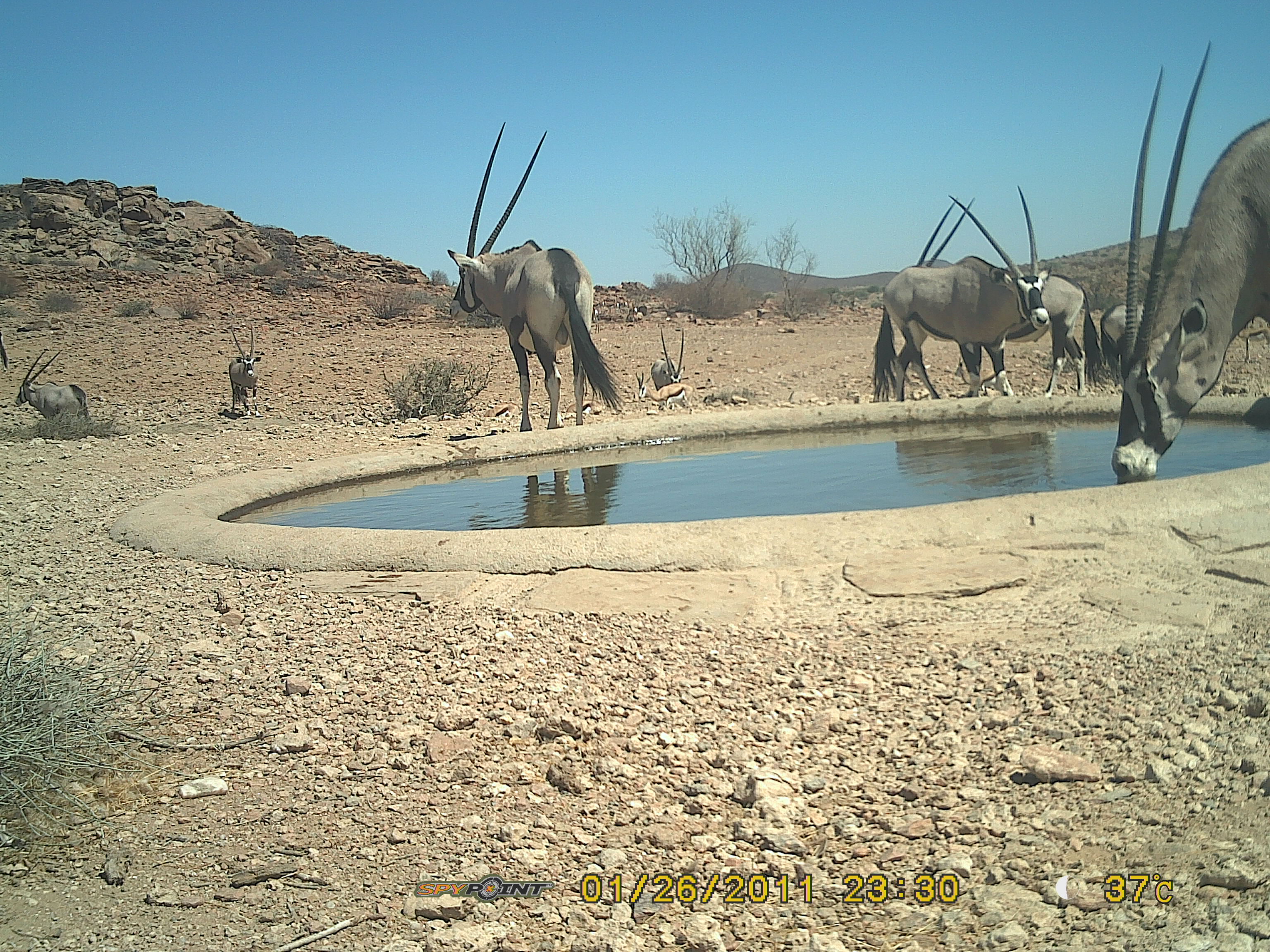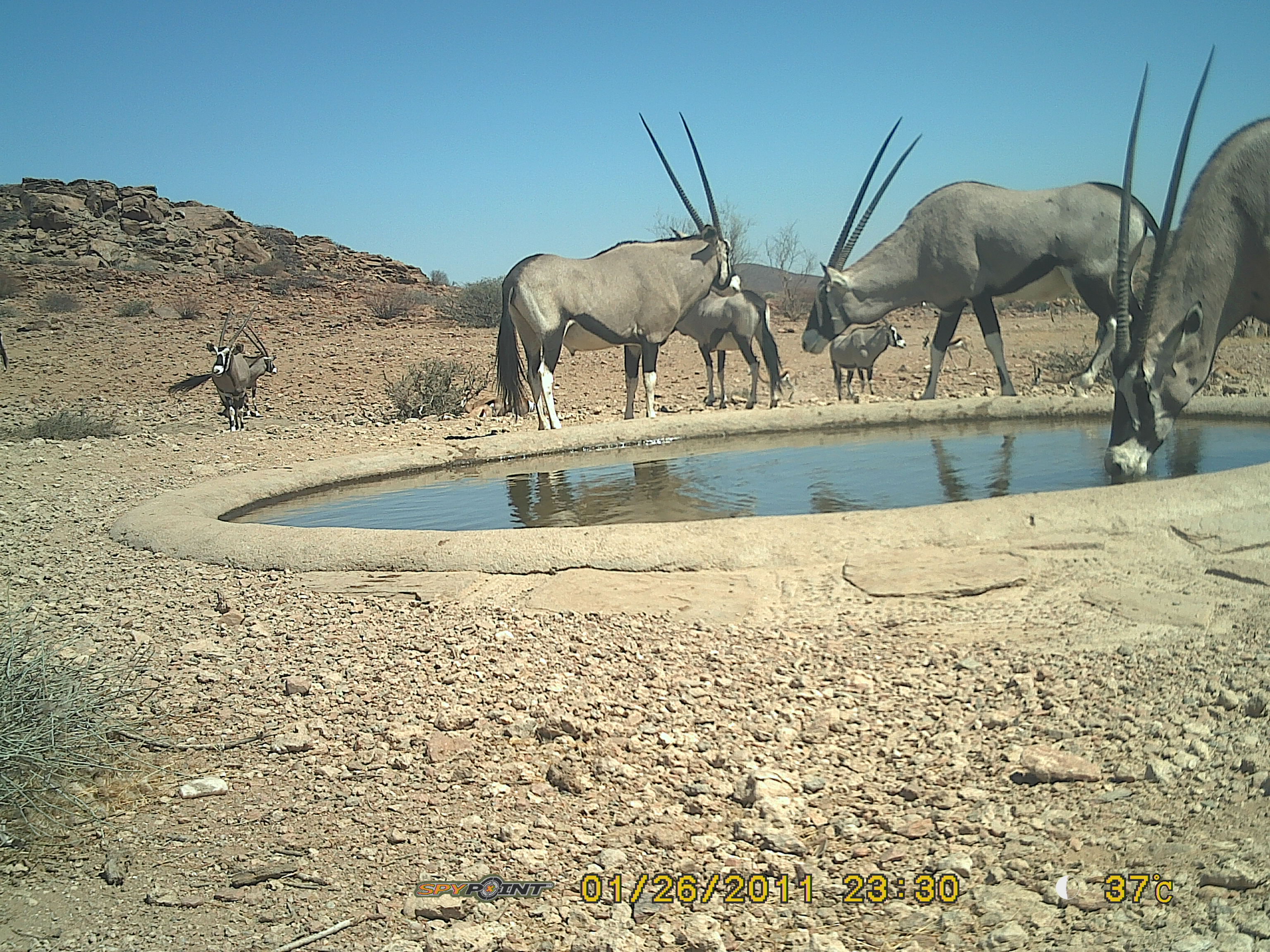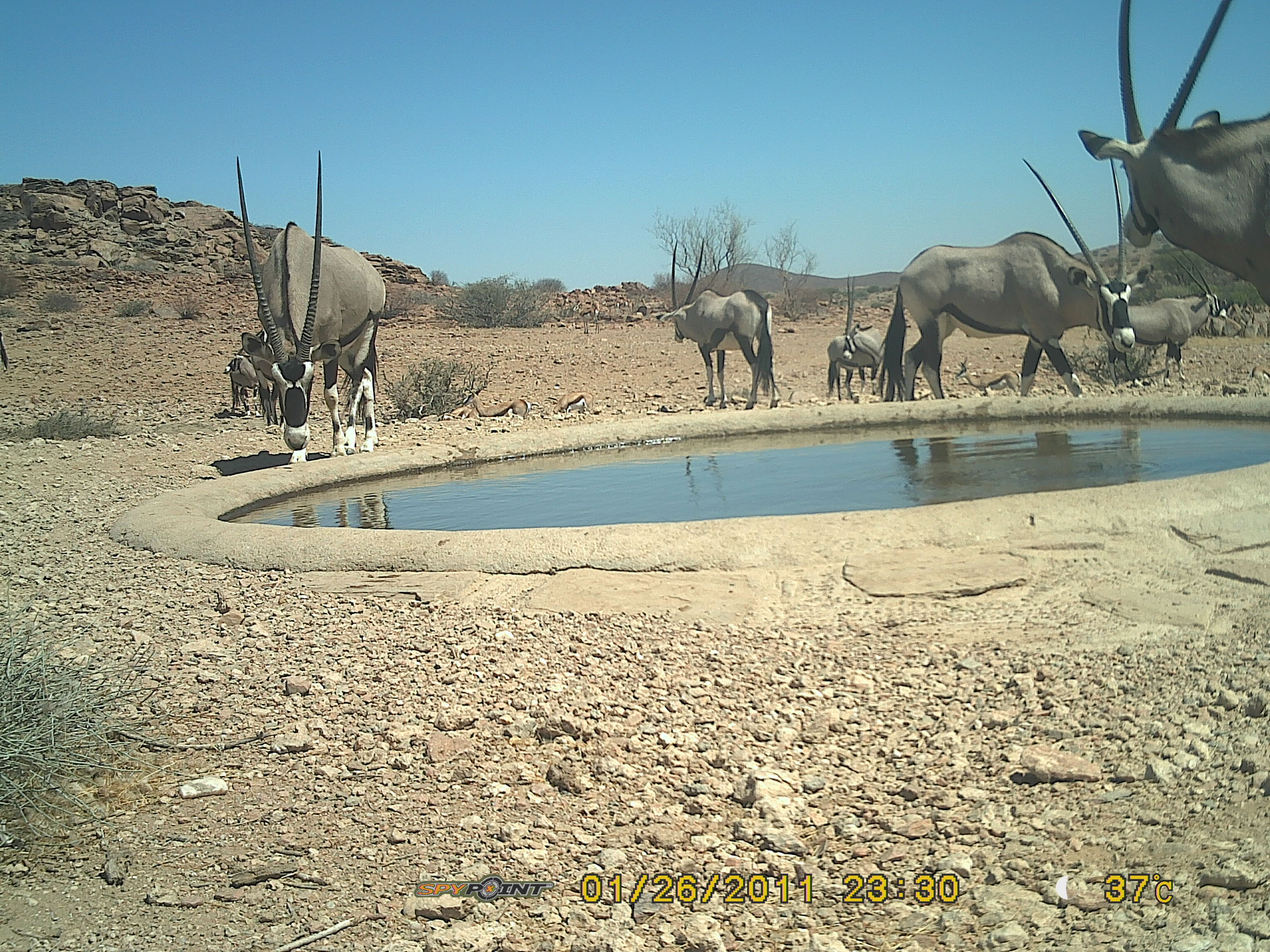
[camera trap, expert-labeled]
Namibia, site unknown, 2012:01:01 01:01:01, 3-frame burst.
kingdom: Animalia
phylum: Chordata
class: Mammalia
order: Artiodactyla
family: Bovidae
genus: Oryx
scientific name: Oryx gazella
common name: gemsbok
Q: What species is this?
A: Oryx gazella (gemsbok).